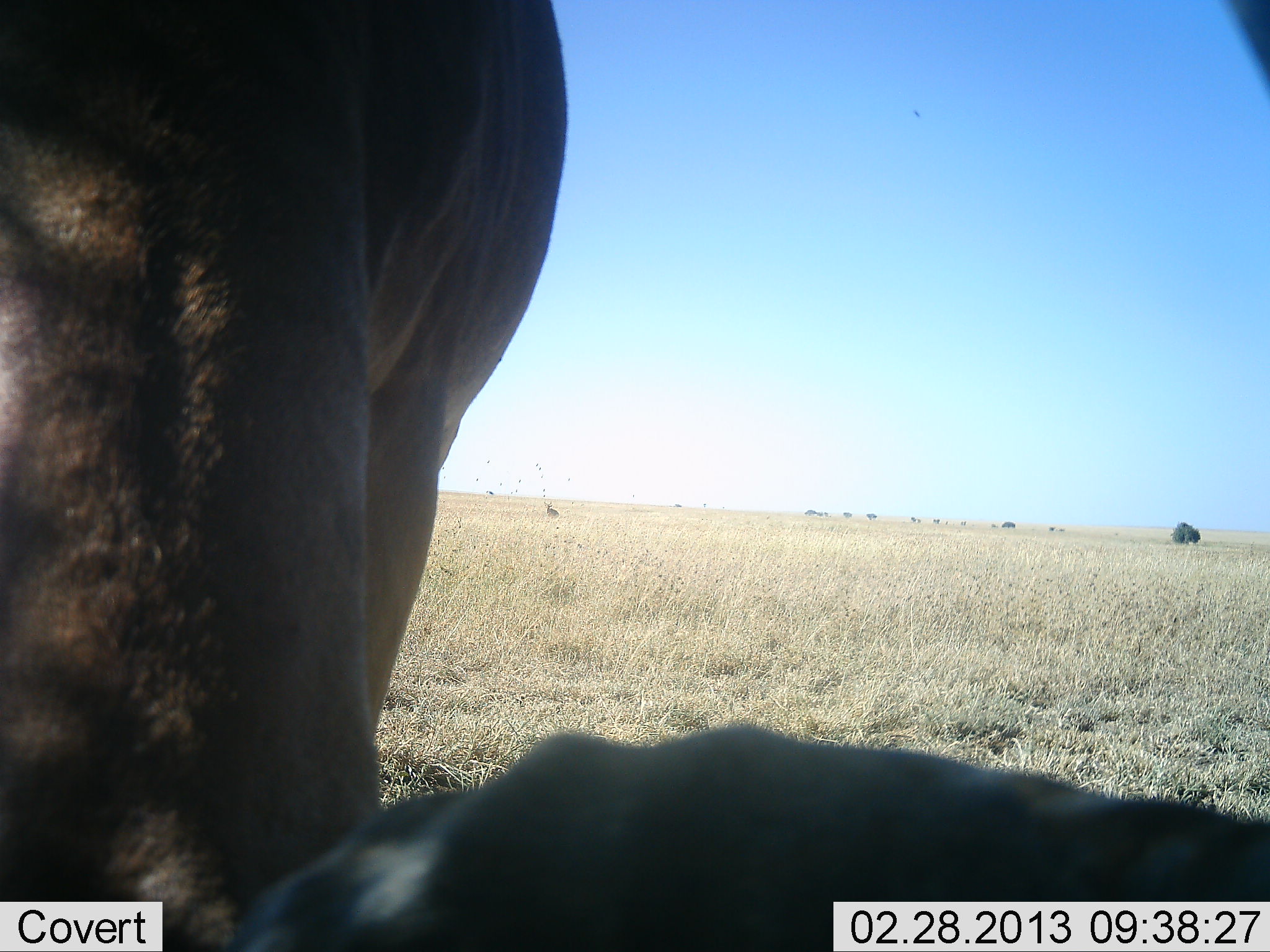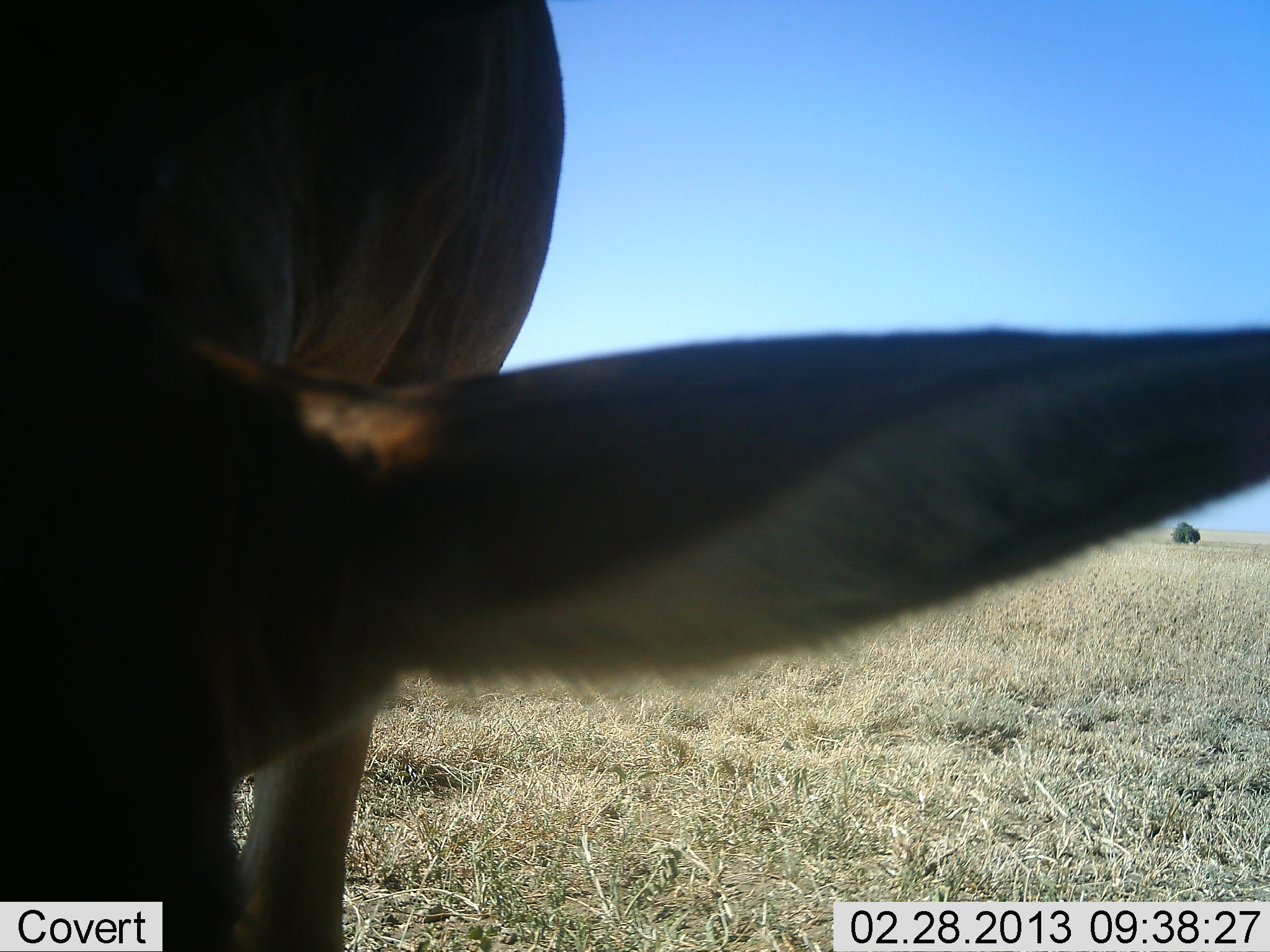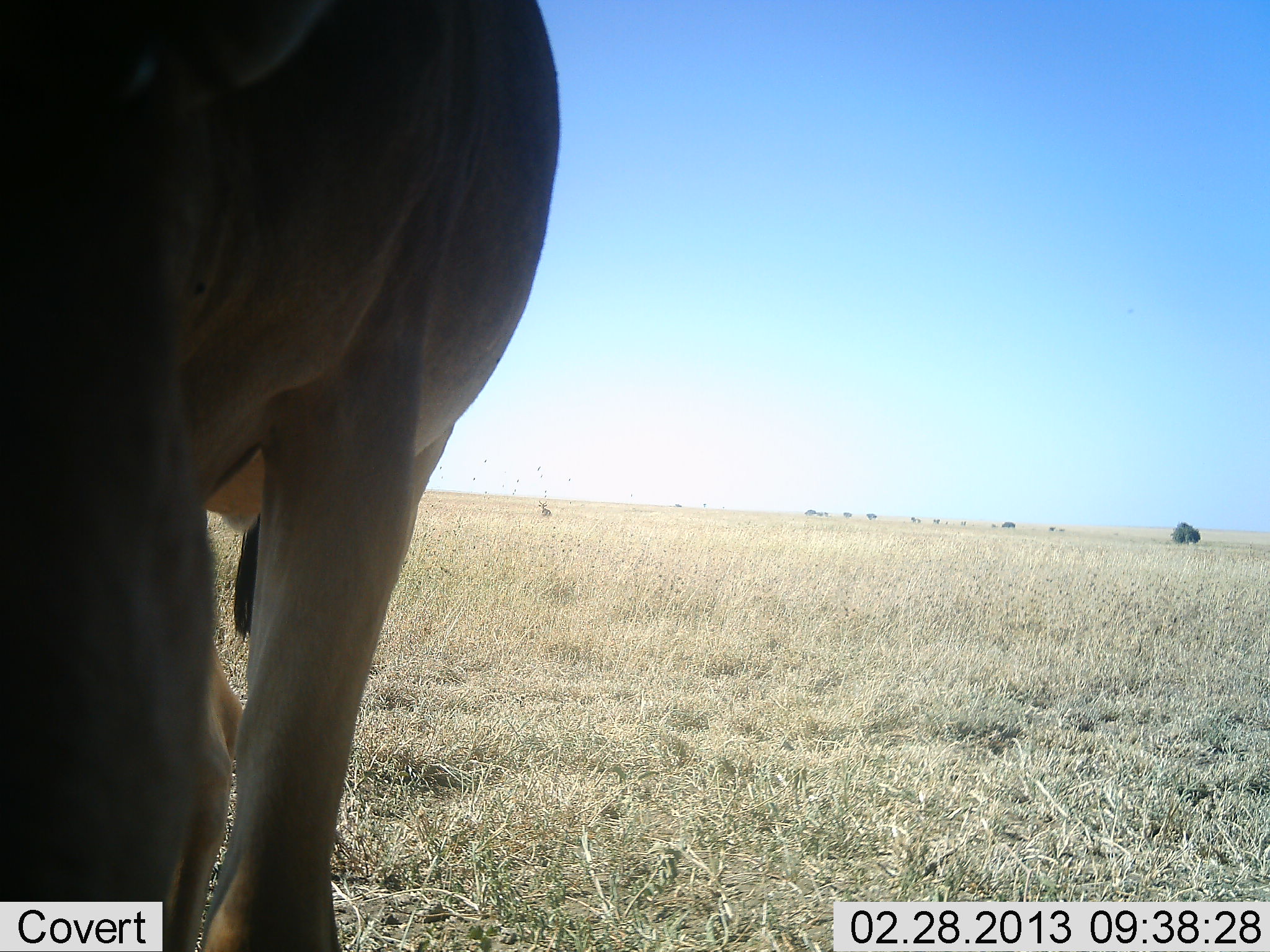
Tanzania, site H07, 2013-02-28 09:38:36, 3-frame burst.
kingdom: Animalia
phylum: Chordata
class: Mammalia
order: Artiodactyla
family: Bovidae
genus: Nanger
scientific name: Nanger granti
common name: grant's gazelle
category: gazellegrants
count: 1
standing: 50%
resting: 0%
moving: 0%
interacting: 0%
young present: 0%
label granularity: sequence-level